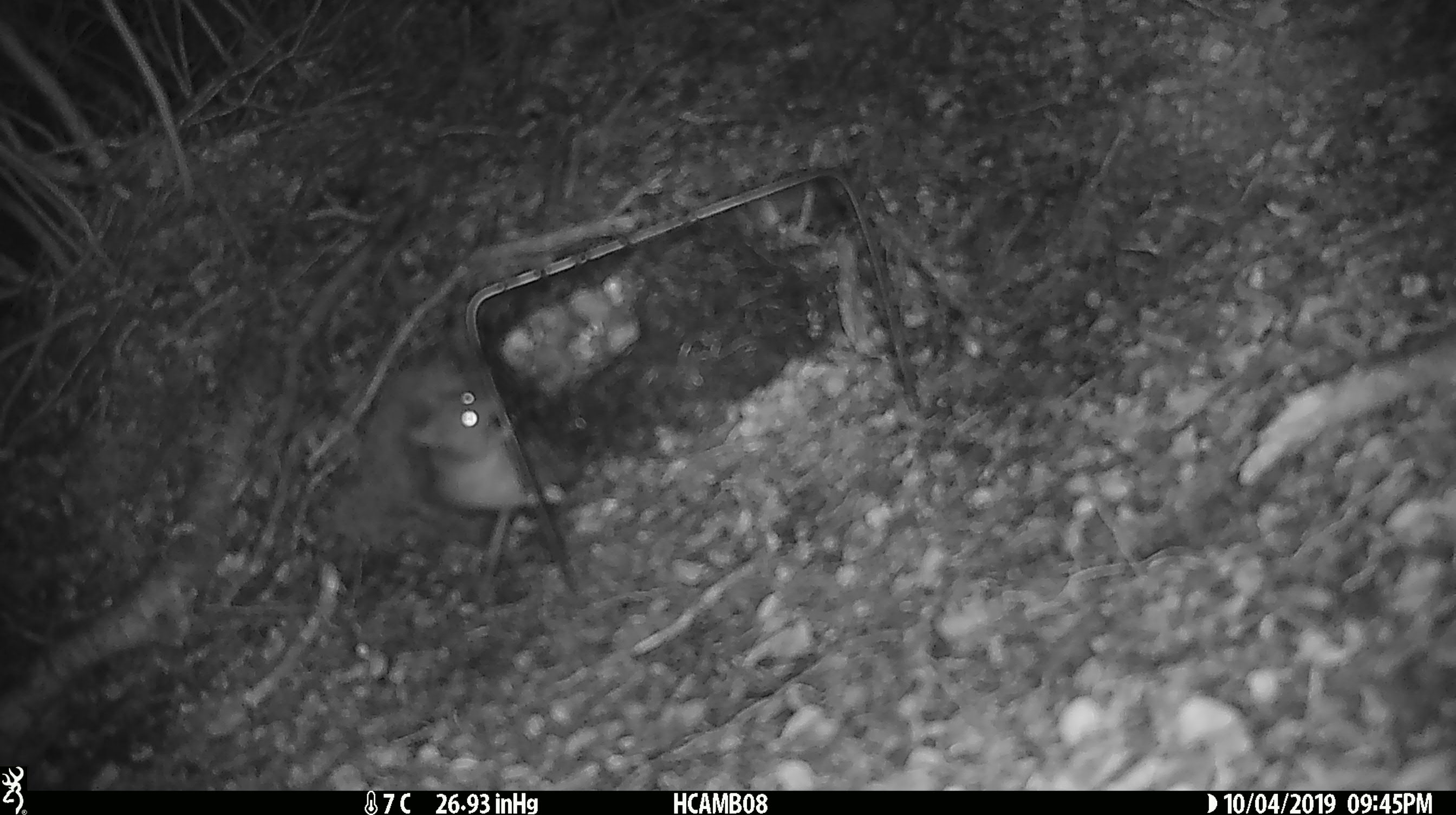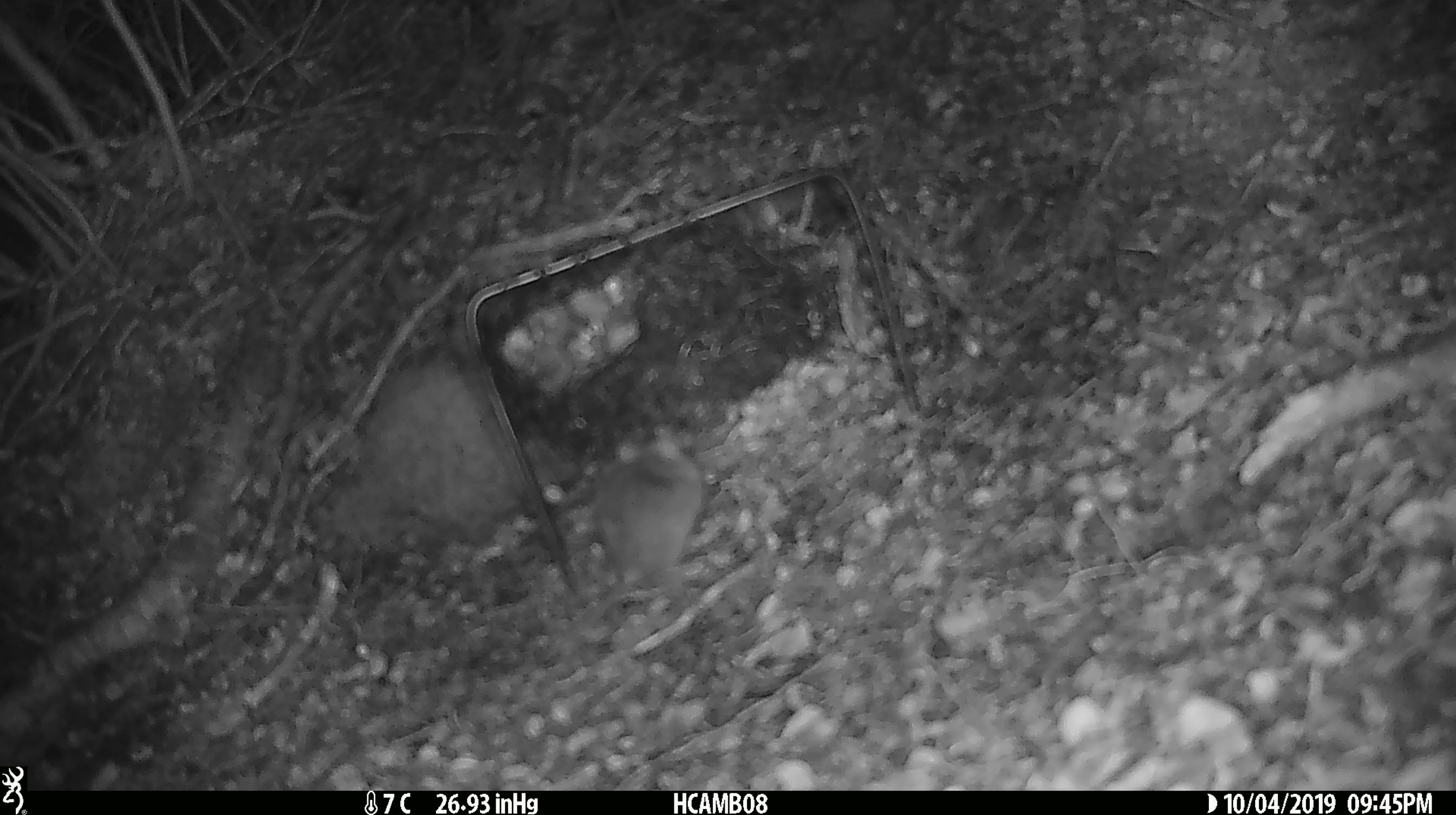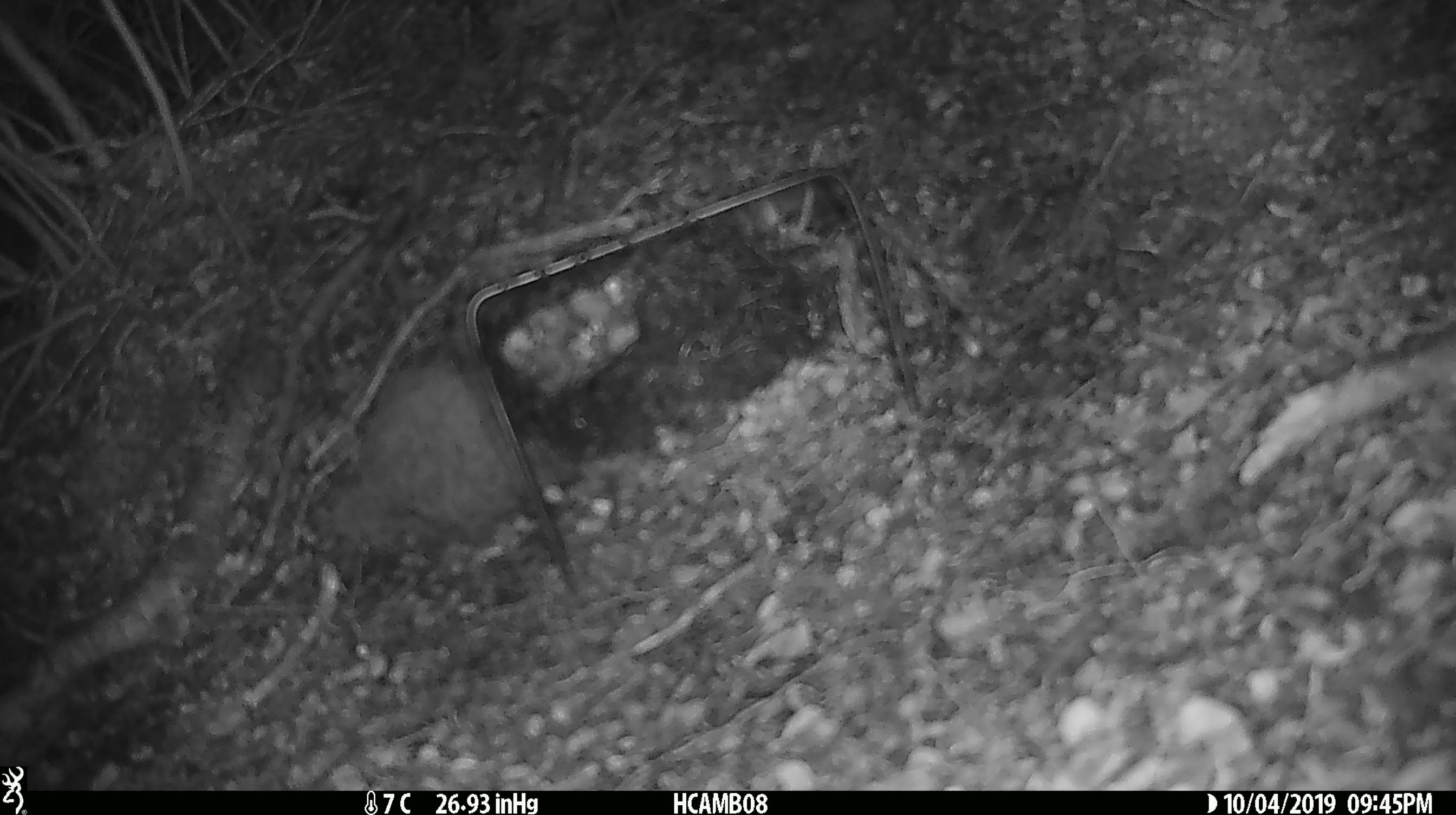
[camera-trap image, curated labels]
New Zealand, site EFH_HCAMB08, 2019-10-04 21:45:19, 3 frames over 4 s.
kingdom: Animalia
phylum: Chordata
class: Mammalia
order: Rodentia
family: Muridae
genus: Mus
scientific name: Mus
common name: mouse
Mouse (Mus).